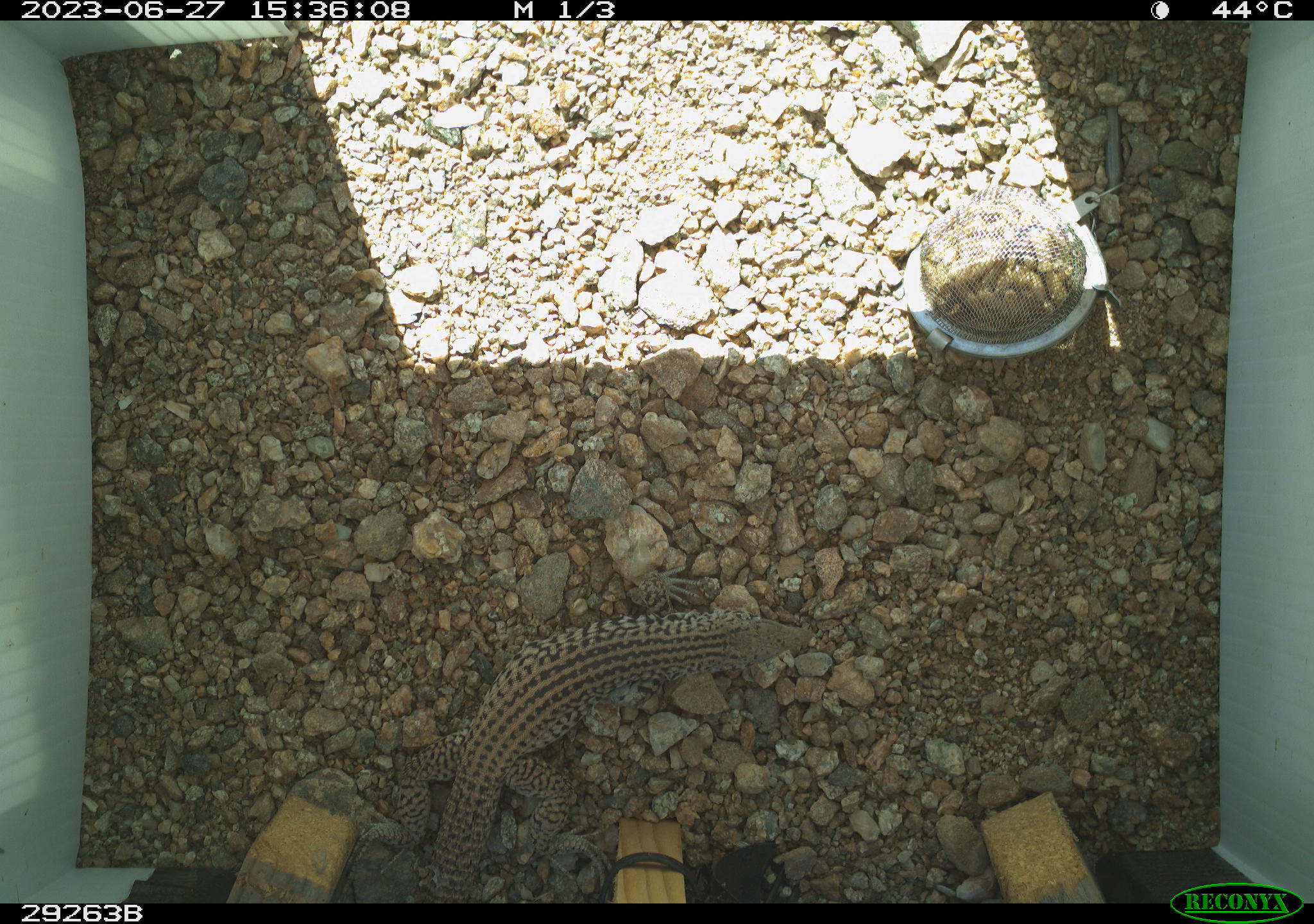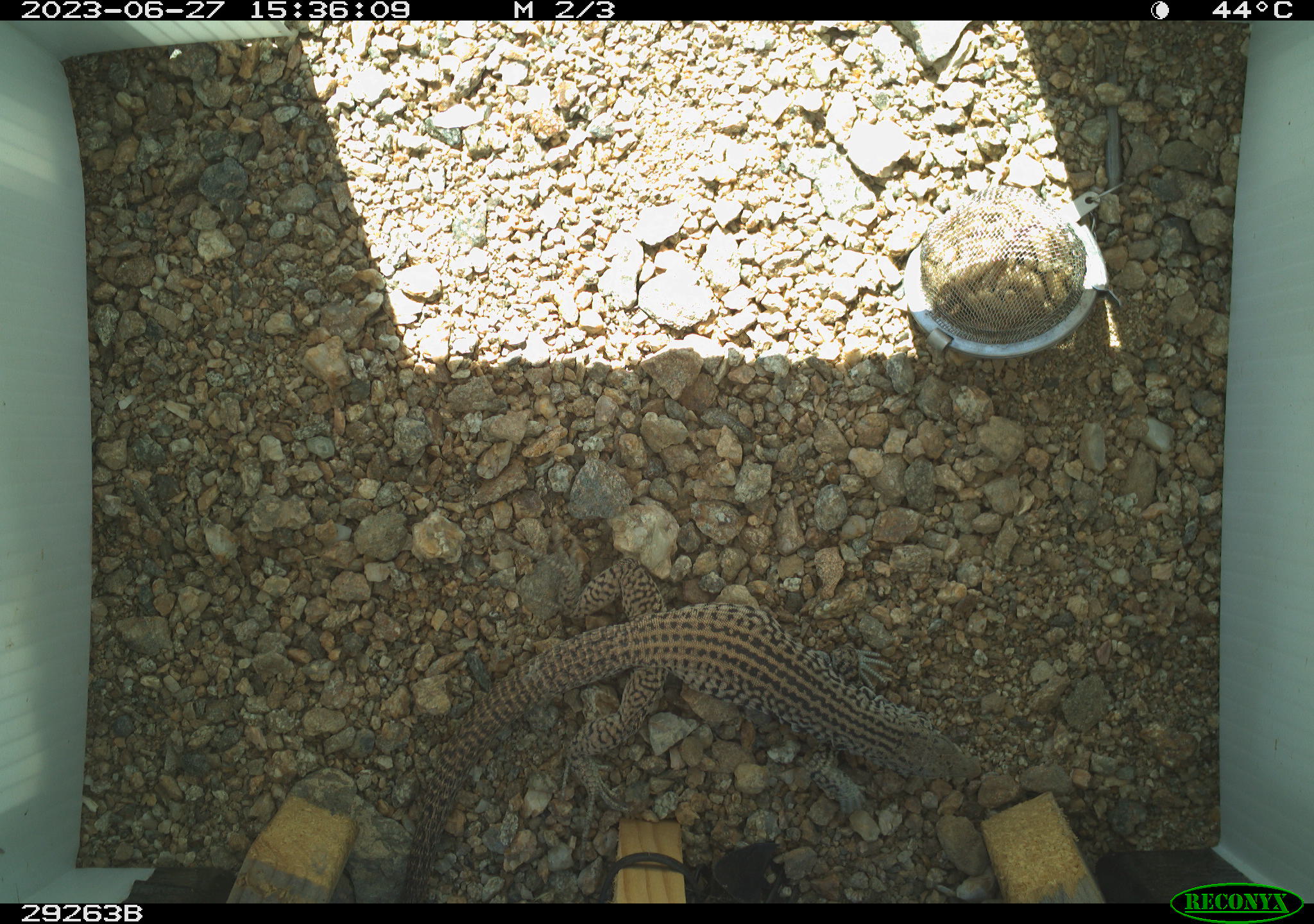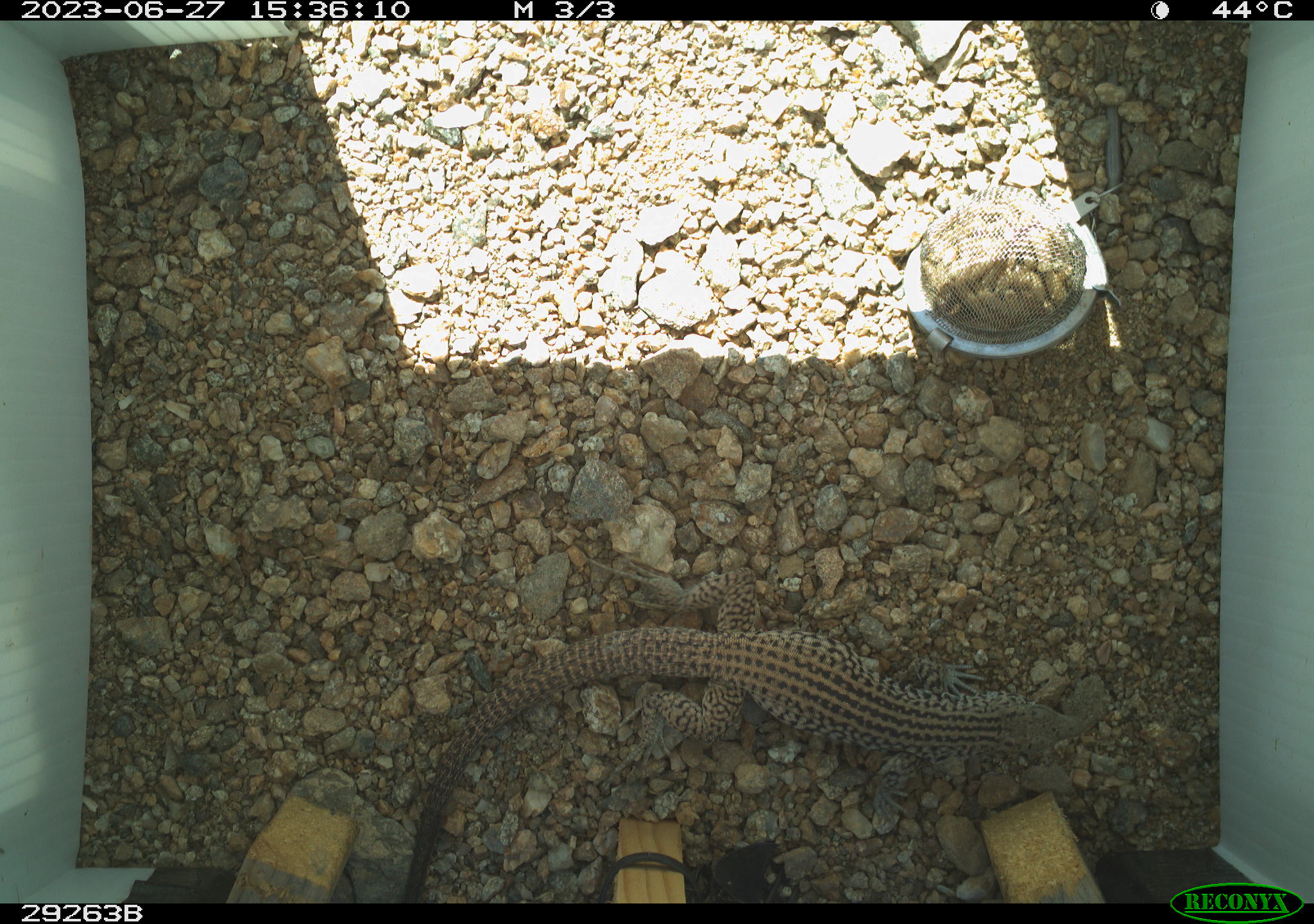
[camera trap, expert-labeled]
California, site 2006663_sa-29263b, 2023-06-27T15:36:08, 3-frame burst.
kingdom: Animalia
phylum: Chordata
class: Reptilia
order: Squamata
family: Teiidae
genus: Aspidoscelis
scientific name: Aspidoscelis tigris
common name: western whiptail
Western whiptail (Aspidoscelis tigris).